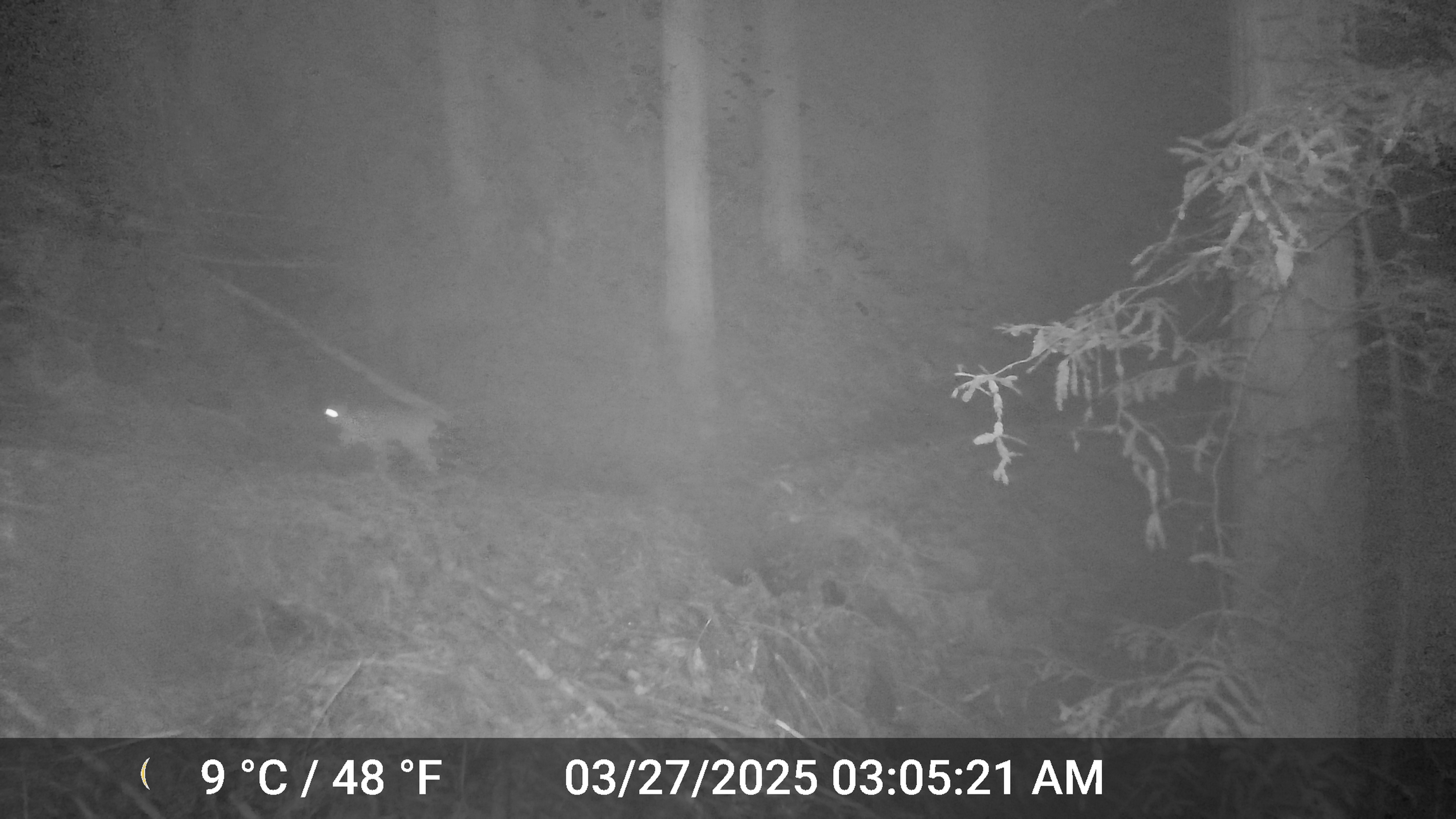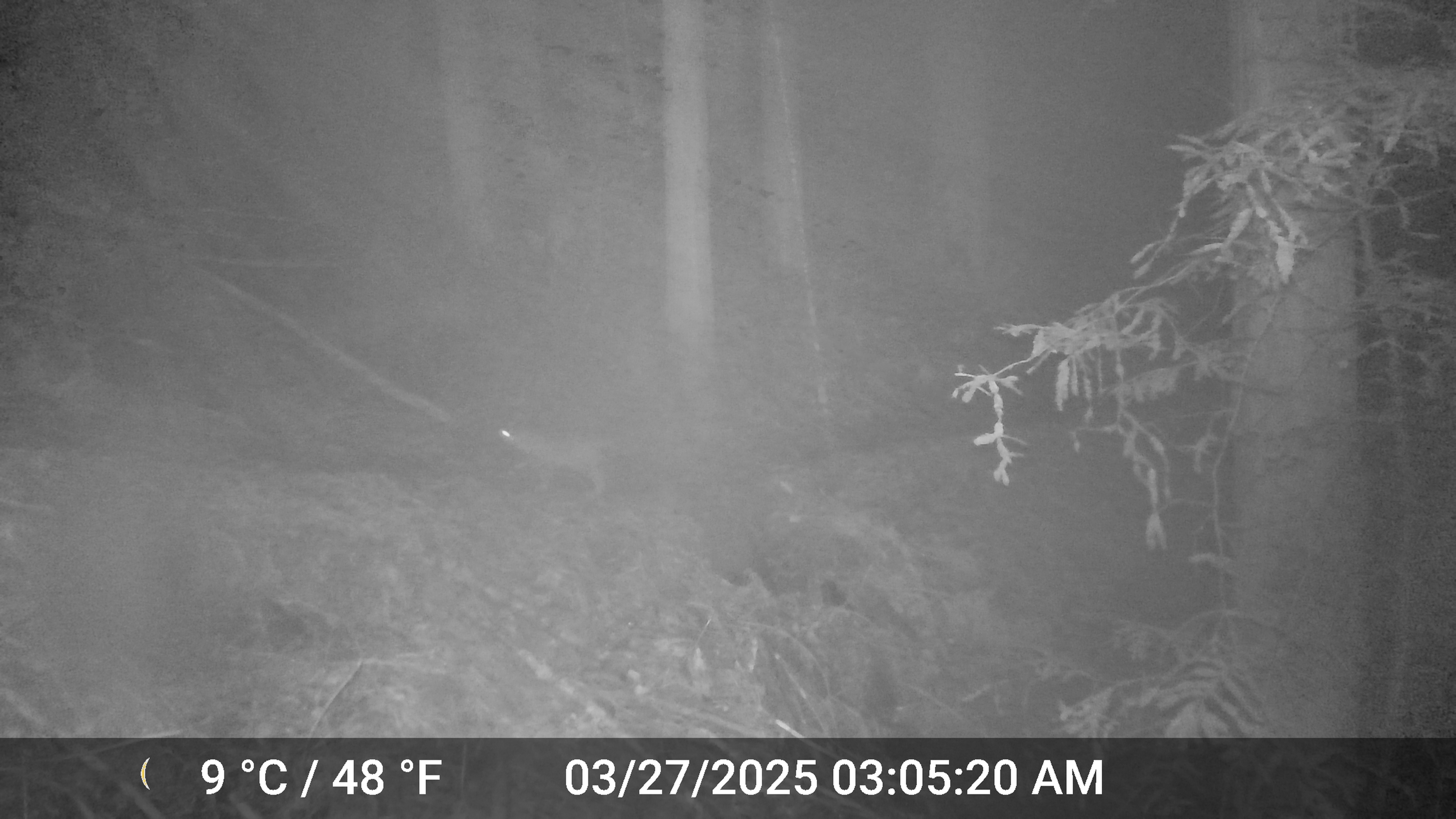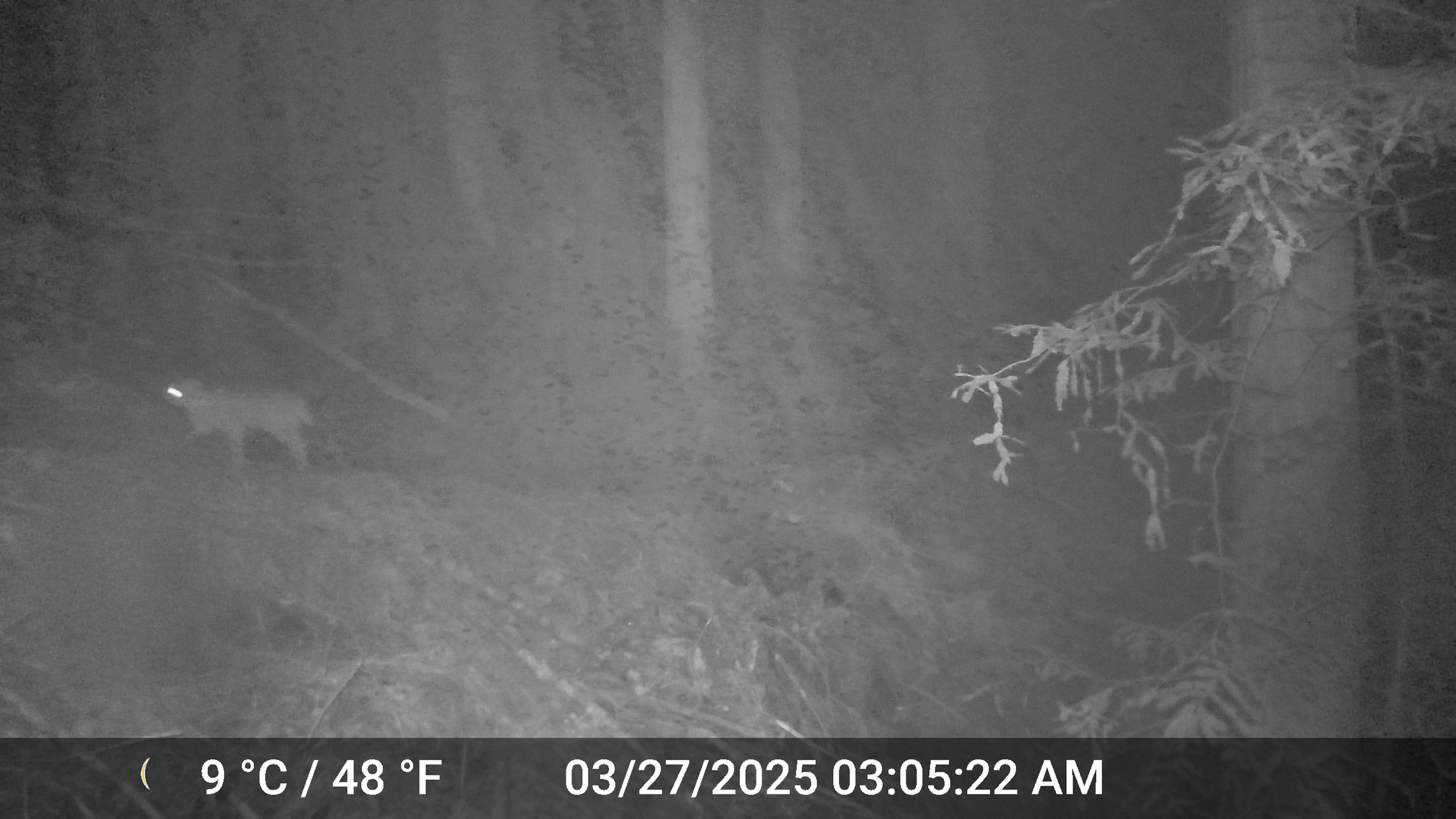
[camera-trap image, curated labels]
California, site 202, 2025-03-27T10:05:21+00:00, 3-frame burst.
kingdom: Animalia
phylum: Chordata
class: Mammalia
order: Carnivora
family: Felidae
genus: Lynx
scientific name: Lynx rufus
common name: bobcat